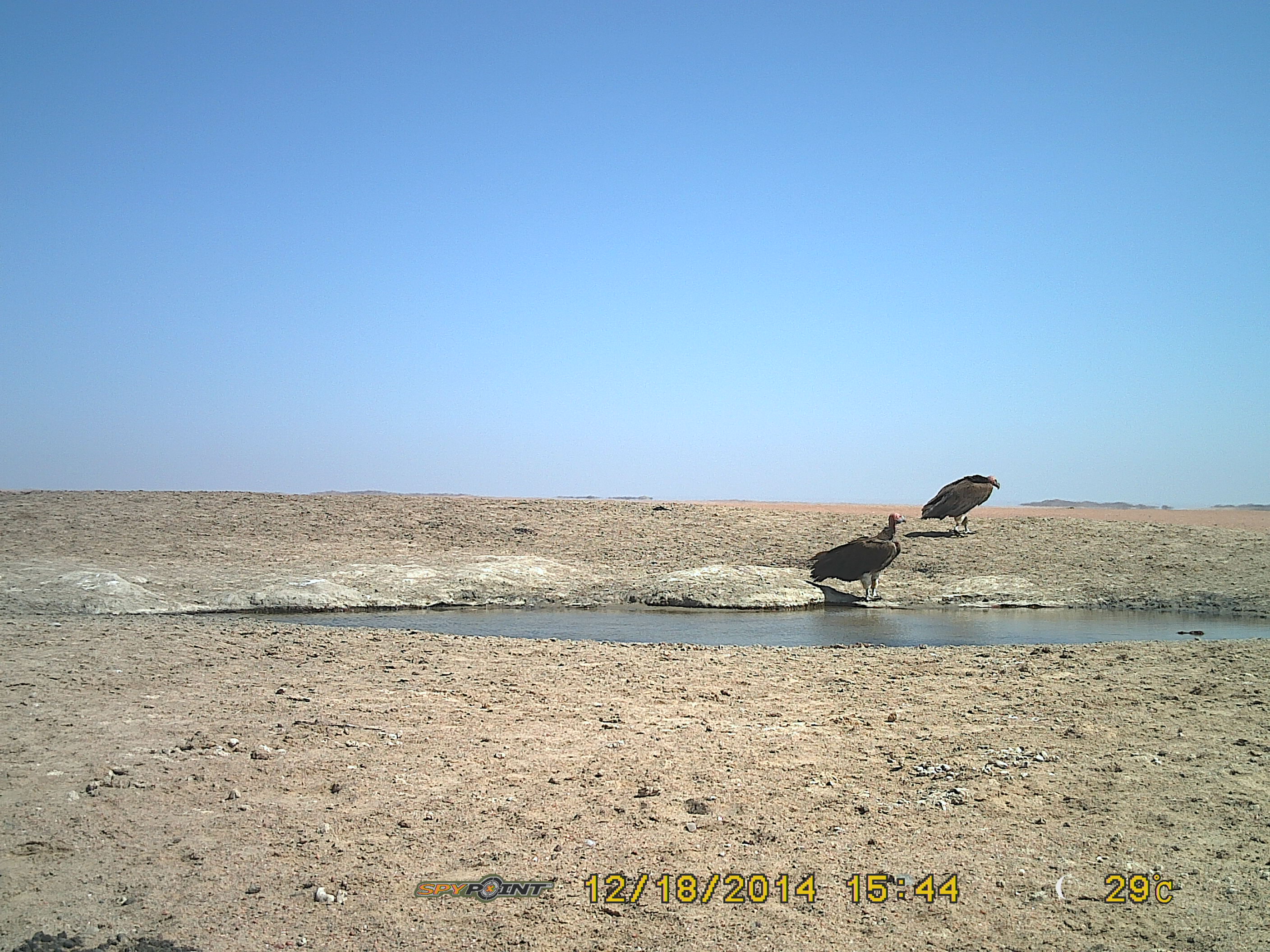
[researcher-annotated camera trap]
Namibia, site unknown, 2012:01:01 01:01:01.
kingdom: Animalia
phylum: Chordata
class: Aves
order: Accipitriformes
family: Accipitridae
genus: Torgos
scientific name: Torgos tracheliotos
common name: lappet-faced vulture